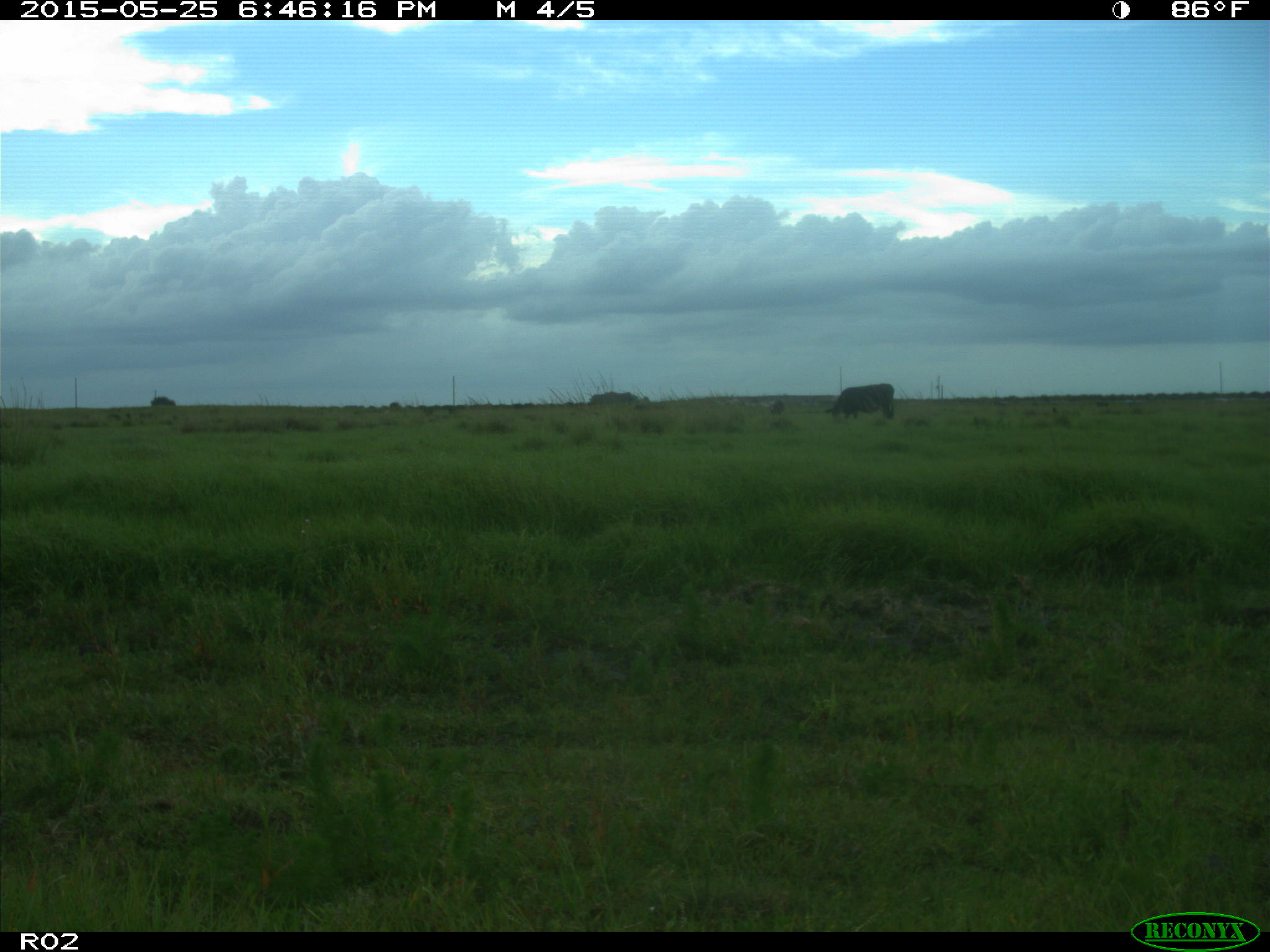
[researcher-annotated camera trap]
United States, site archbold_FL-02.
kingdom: Animalia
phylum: Chordata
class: Mammalia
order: Artiodactyla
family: Bovidae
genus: Bos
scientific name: Bos taurus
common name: domestic cow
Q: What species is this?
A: Bos taurus (domestic cow).